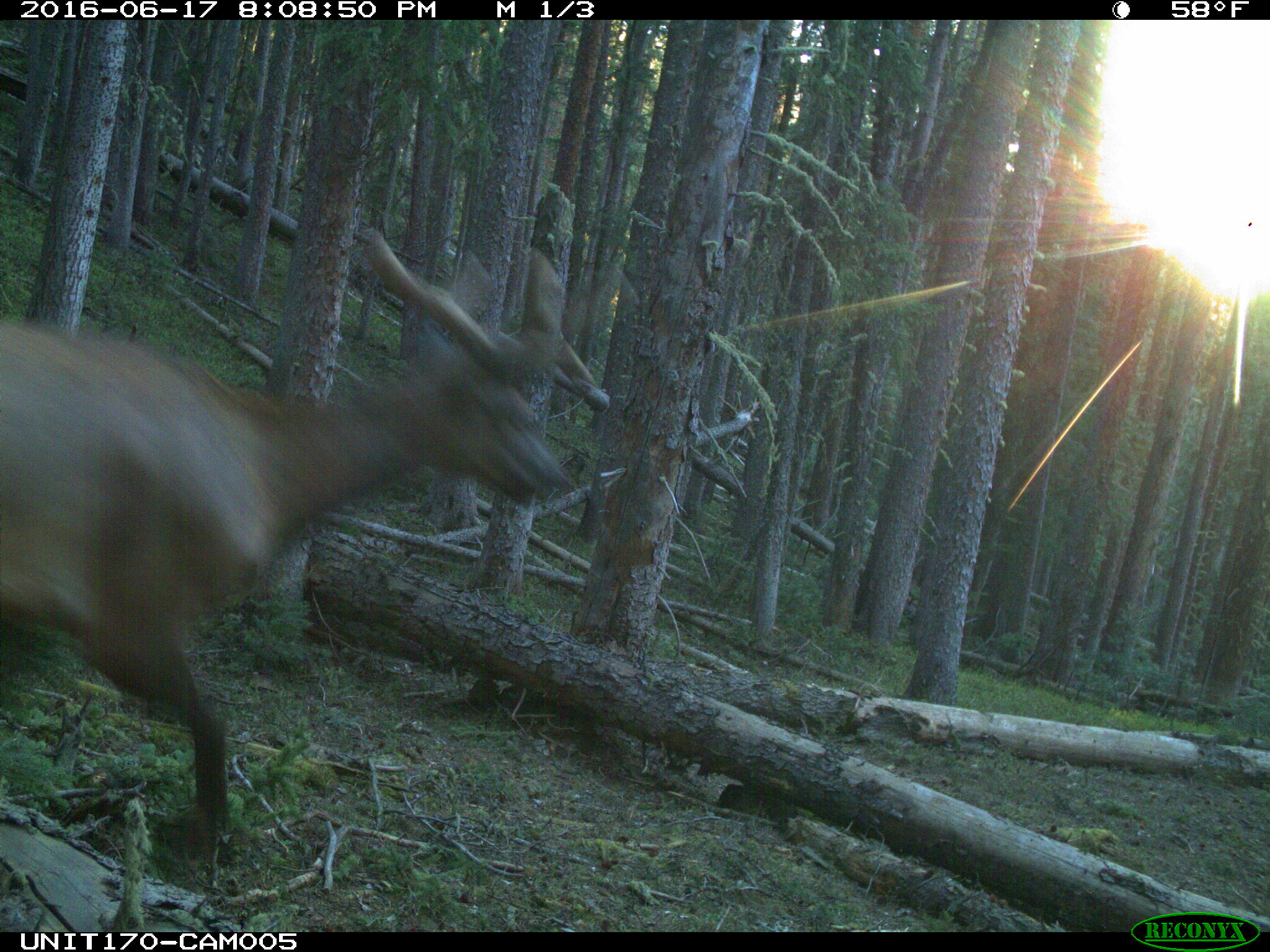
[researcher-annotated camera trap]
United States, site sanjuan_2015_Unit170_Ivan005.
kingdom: Animalia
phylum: Chordata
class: Mammalia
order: Artiodactyla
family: Cervidae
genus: Cervus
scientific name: Cervus elaphus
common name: red deer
Cervus elaphus (red deer).